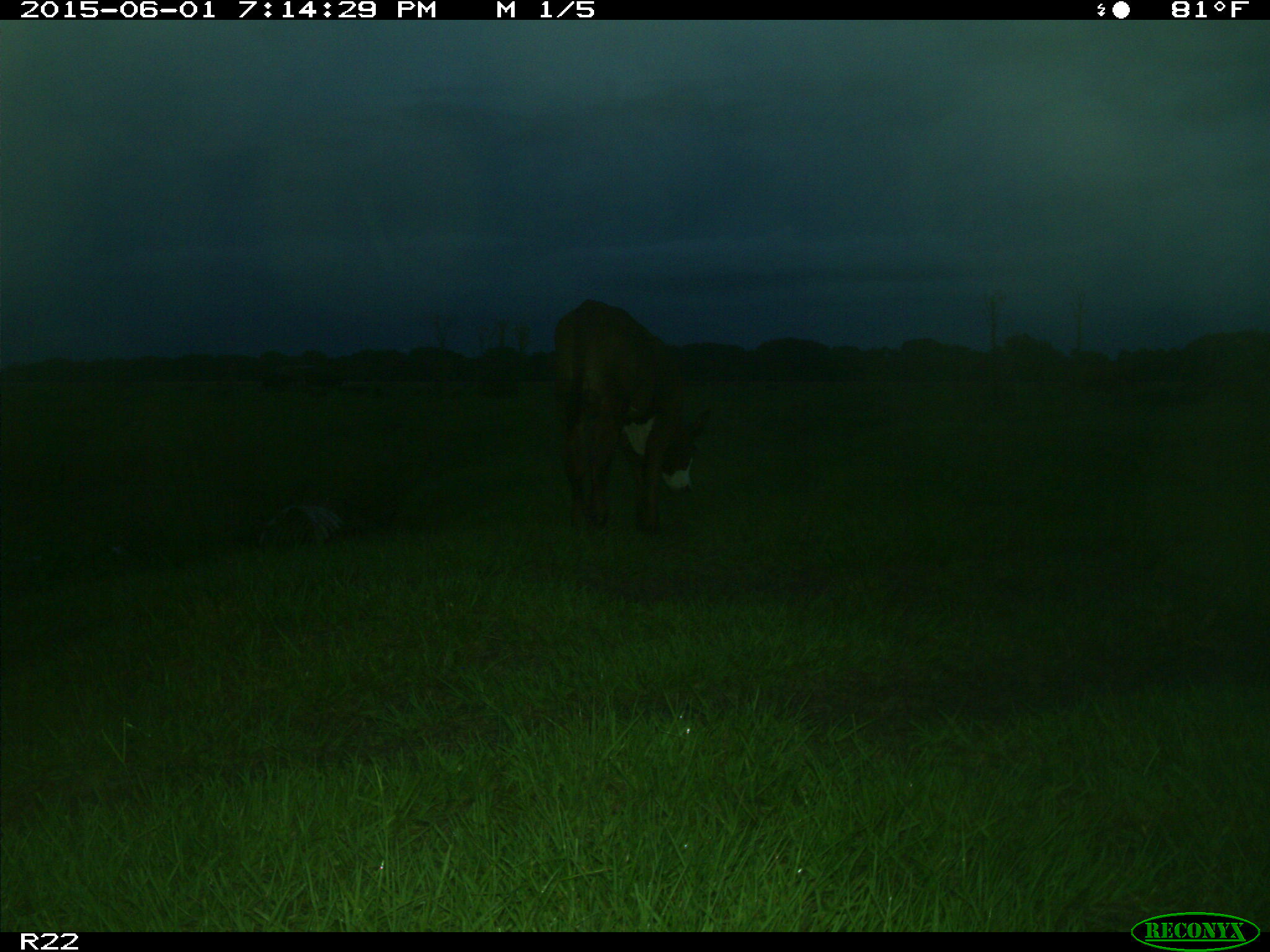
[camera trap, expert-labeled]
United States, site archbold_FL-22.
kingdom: Animalia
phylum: Chordata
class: Mammalia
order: Artiodactyla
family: Bovidae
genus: Bos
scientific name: Bos taurus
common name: domestic cow